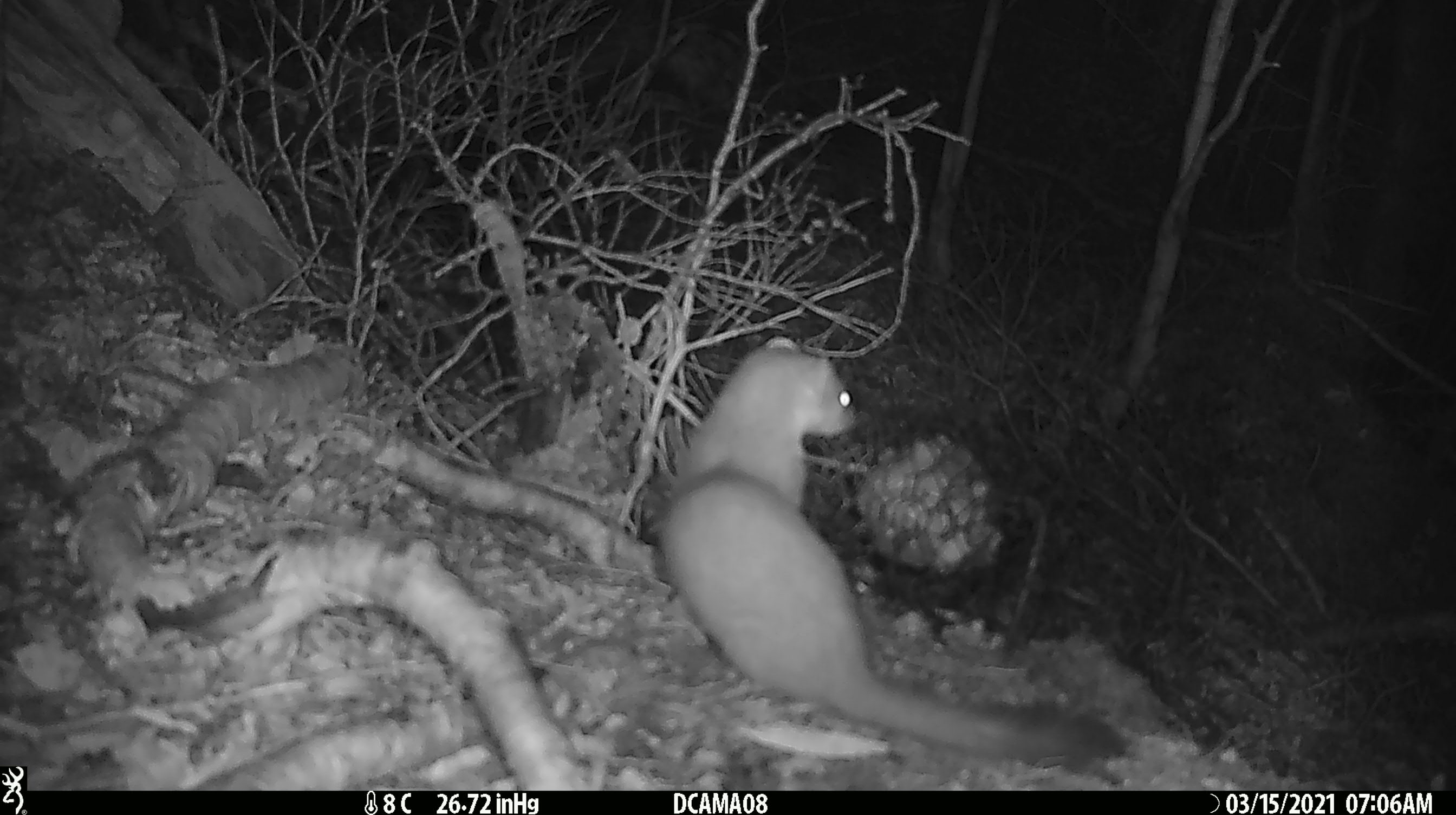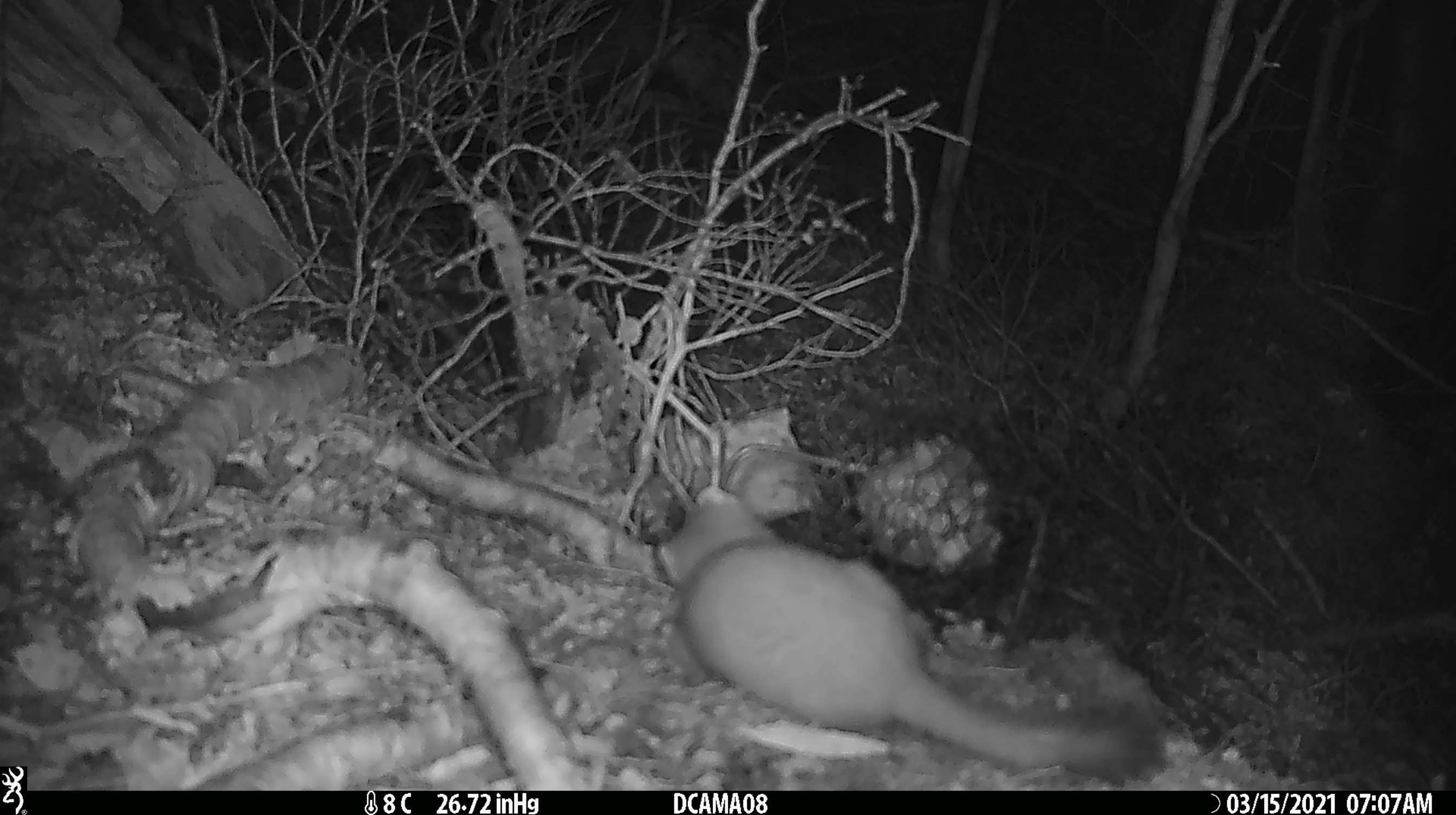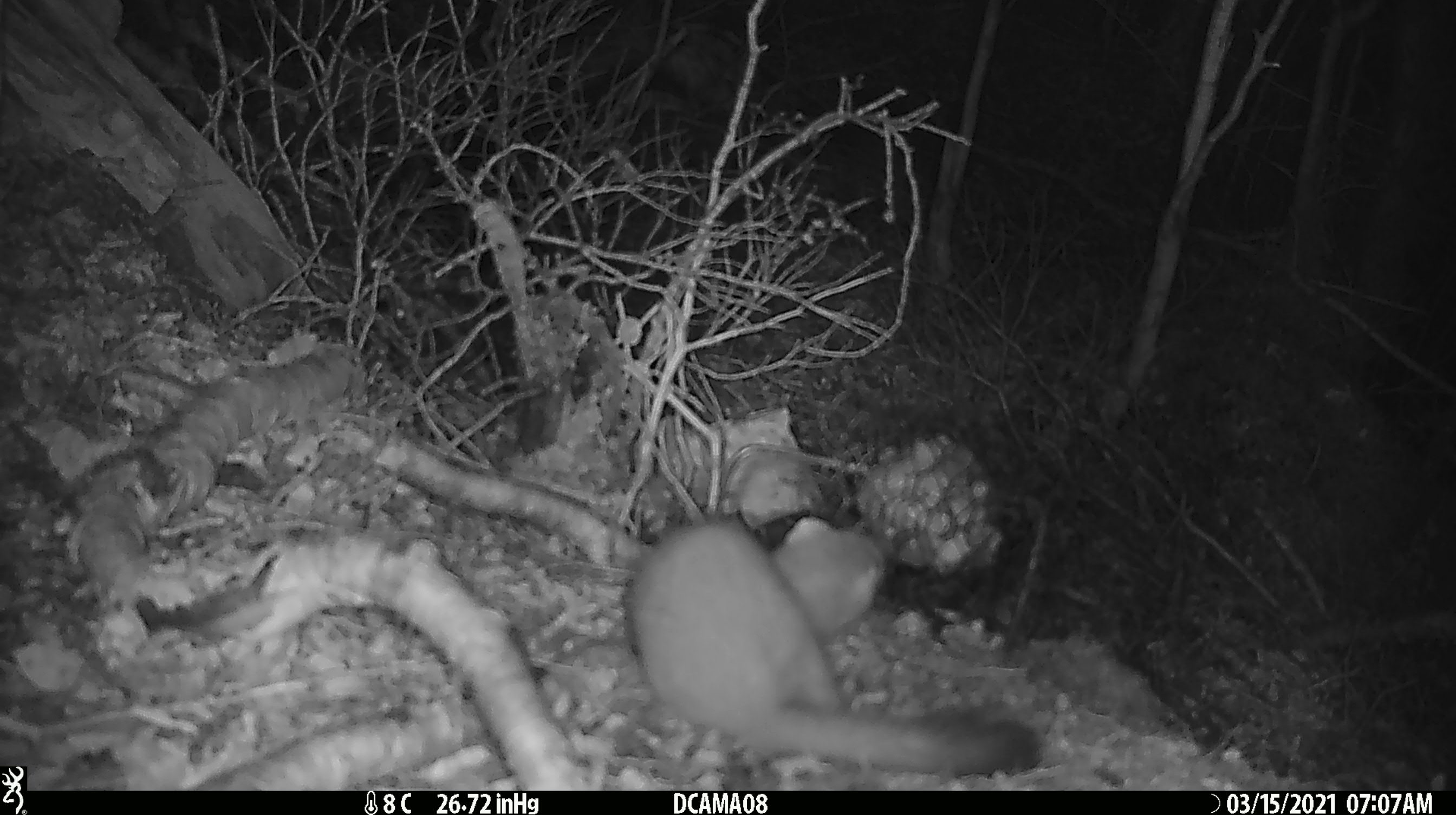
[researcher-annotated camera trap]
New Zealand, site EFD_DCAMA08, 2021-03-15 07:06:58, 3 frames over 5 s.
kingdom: Animalia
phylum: Chordata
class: Mammalia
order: Carnivora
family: Mustelidae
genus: Mustela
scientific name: Mustela erminea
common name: stoat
Stoat (Mustela erminea).